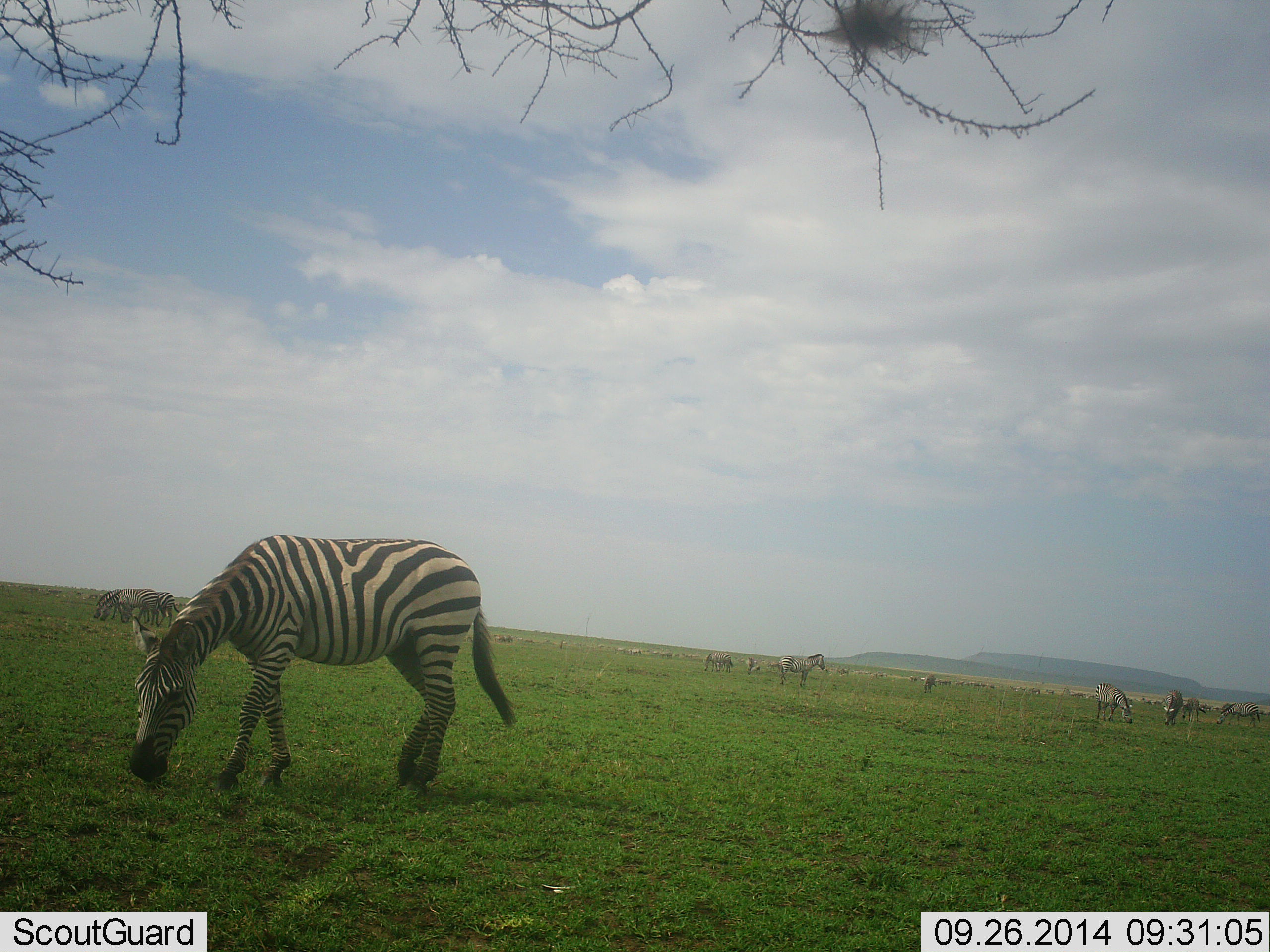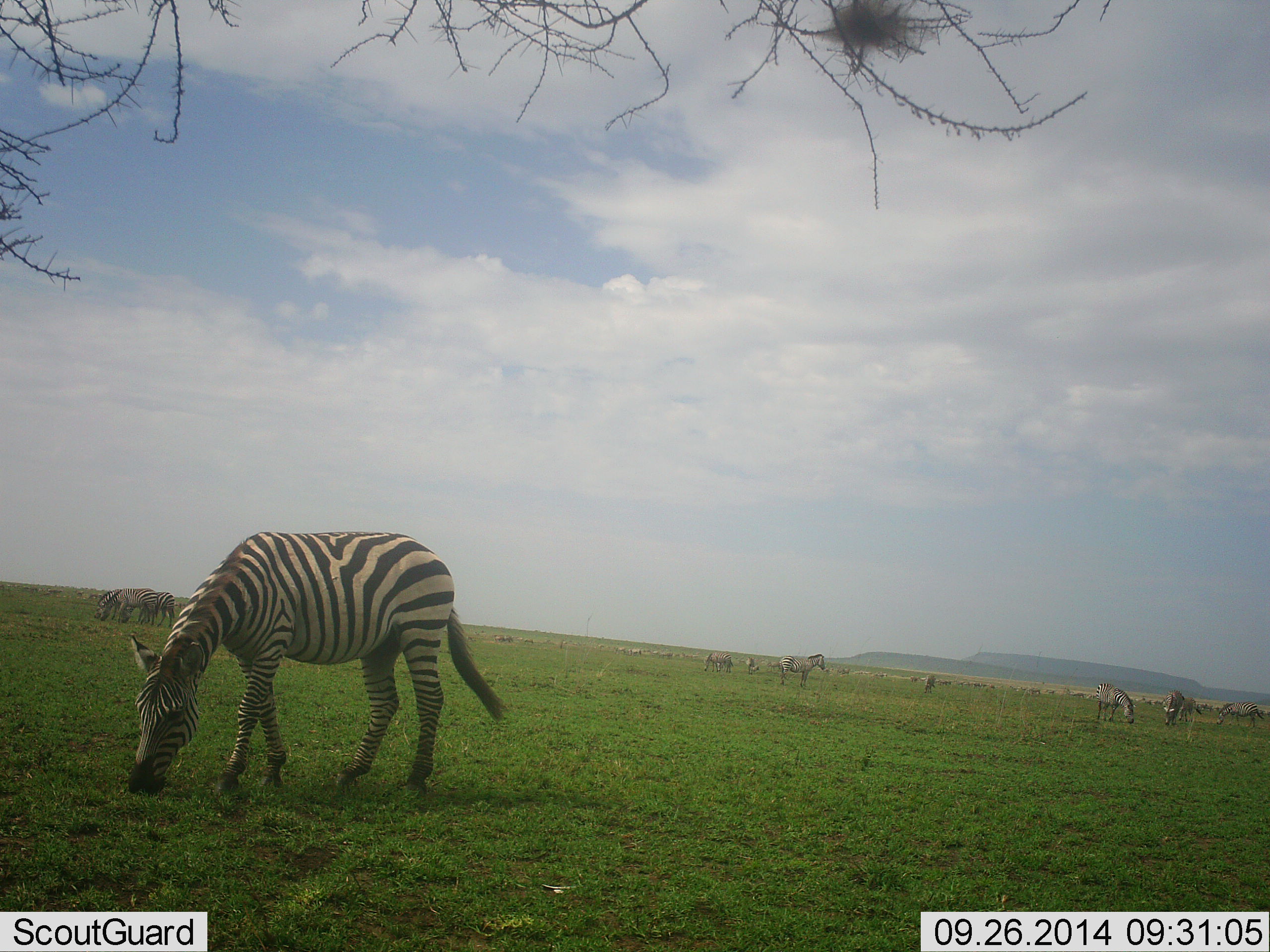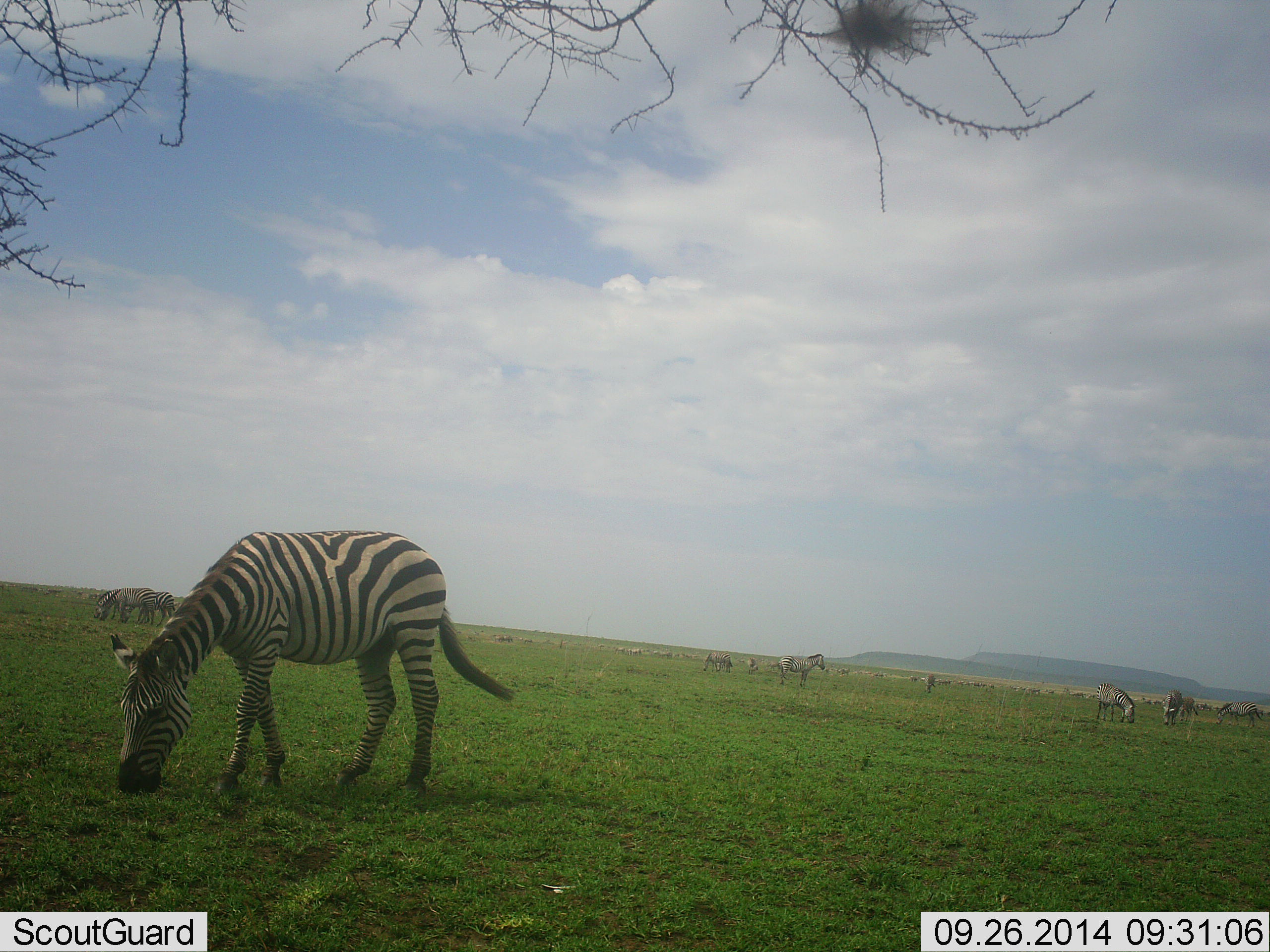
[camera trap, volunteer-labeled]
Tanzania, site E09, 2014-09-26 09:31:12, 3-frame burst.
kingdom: Animalia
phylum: Chordata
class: Mammalia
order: Perissodactyla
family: Equidae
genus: Equus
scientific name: Equus quagga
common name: plains zebra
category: zebra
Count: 11-50.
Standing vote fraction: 50%.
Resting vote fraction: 0%.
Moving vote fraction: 10%.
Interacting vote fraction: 10%.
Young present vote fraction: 10%.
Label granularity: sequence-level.